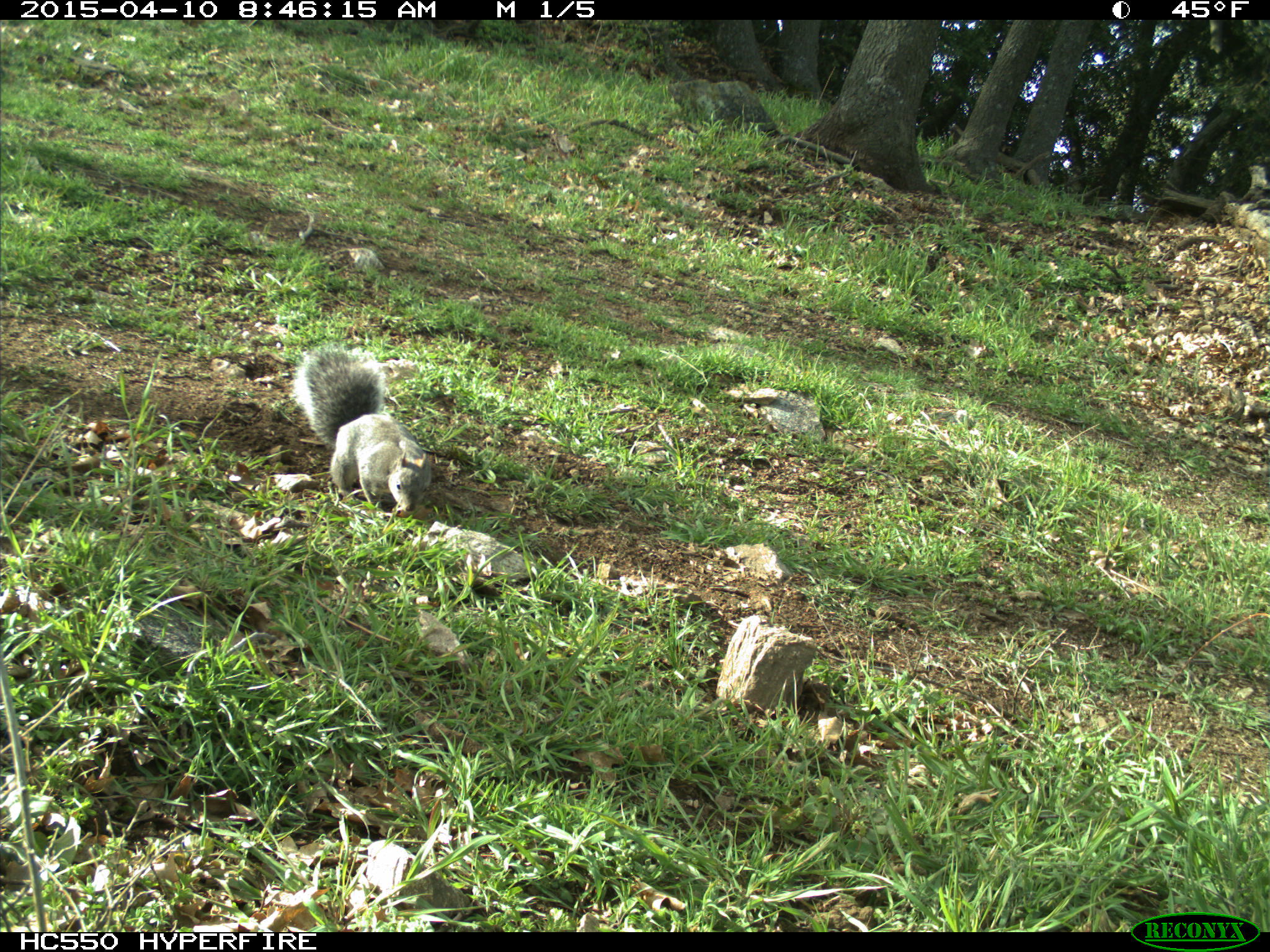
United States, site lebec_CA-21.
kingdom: Animalia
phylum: Chordata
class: Mammalia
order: Rodentia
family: Sciuridae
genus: Sciurus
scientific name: Sciurus carolinensis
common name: eastern gray squirrel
Sciurus carolinensis (eastern gray squirrel).